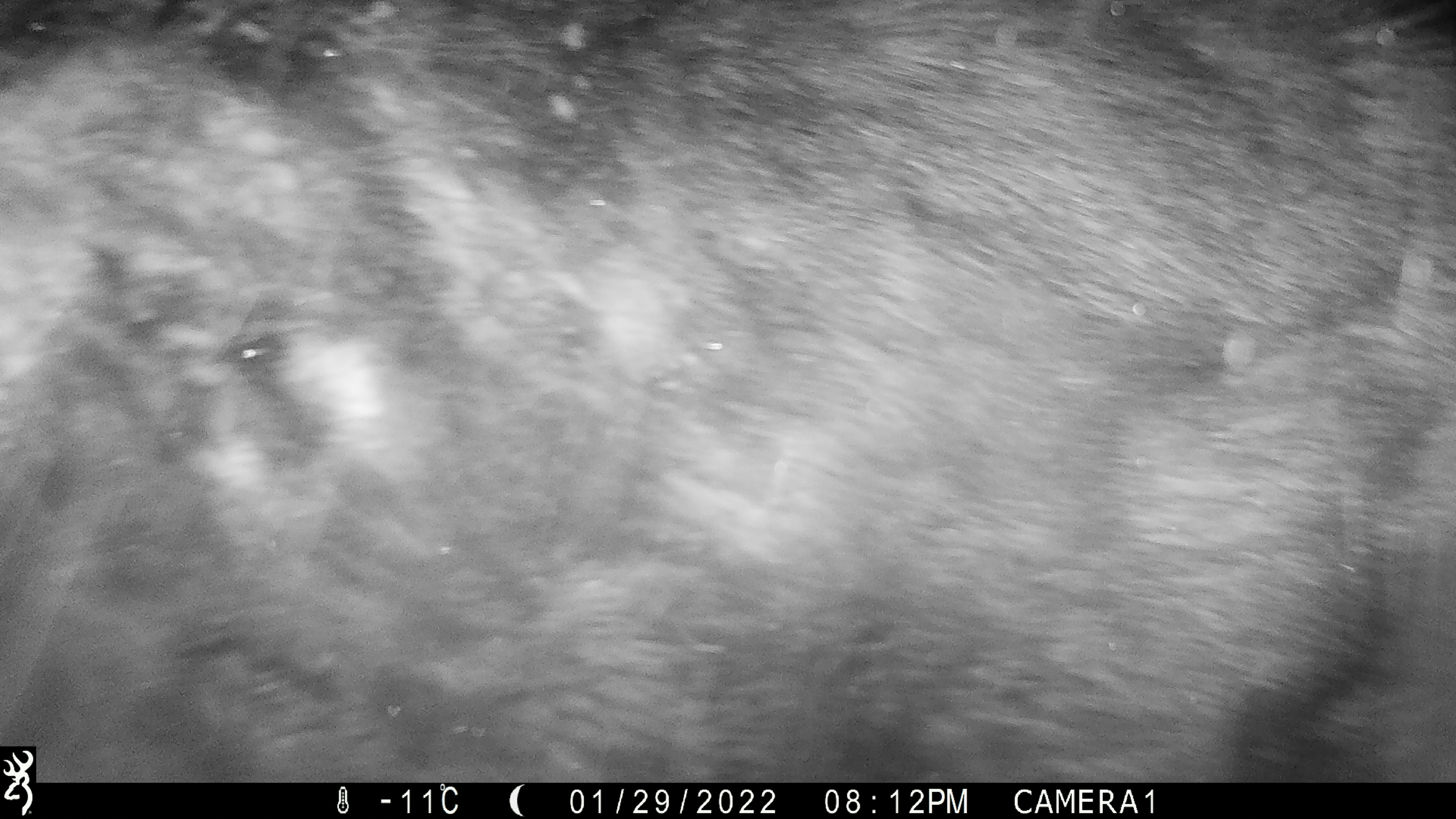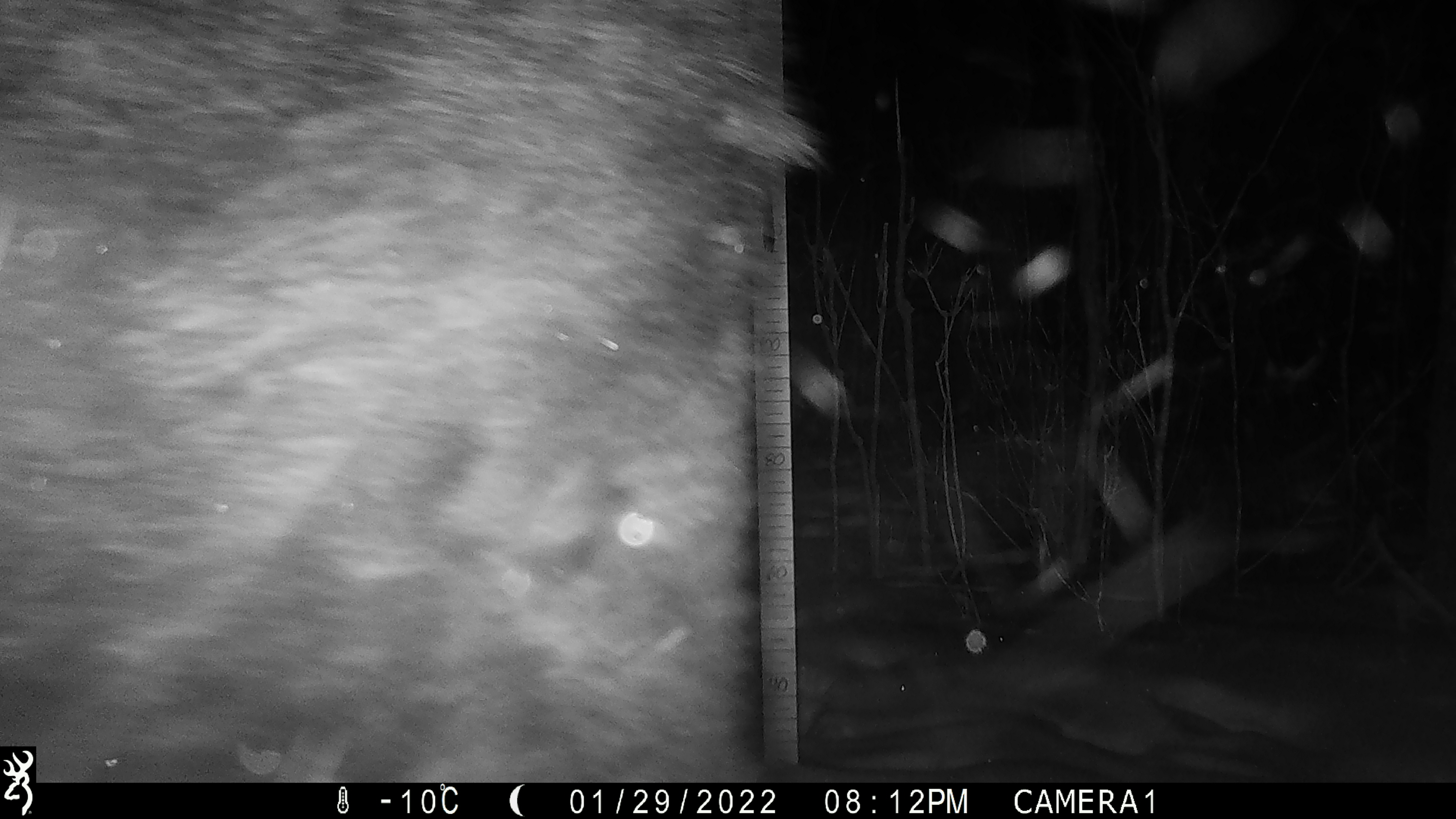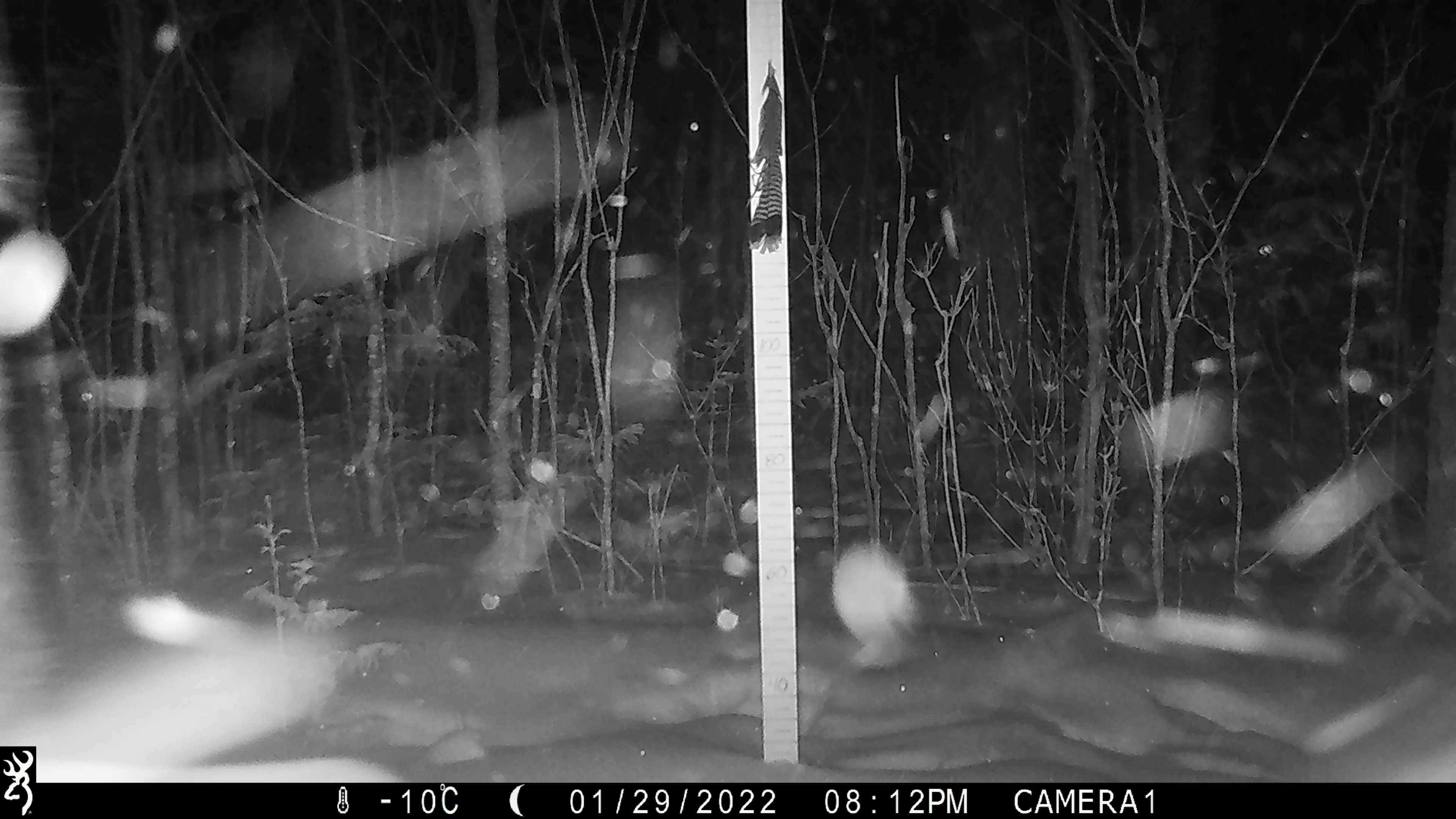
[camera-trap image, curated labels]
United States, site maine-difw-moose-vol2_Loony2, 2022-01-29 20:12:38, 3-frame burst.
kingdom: Animalia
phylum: Chordata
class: Mammalia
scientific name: Mammalia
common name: mammal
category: mammal sp.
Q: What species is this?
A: Mammal sp. (mammal) (Mammalia).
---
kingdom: Animalia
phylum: Chordata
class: Mammalia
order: Artiodactyla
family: Cervidae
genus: Alces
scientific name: Alces alces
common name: moose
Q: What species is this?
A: Moose (Alces alces).